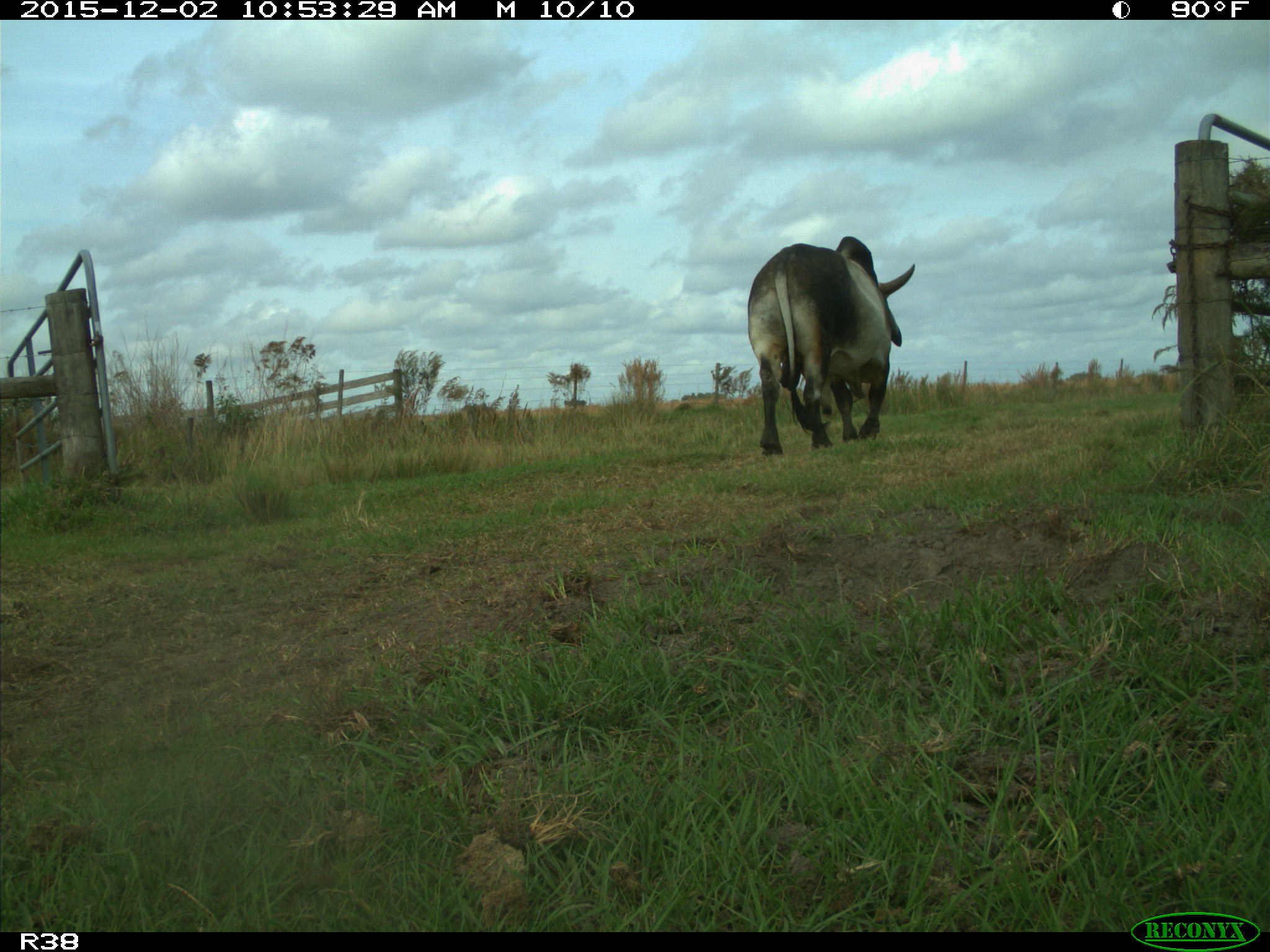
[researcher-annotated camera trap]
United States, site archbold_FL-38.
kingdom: Animalia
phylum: Chordata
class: Mammalia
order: Artiodactyla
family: Bovidae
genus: Bos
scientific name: Bos taurus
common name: domestic cow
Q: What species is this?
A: Bos taurus (domestic cow).